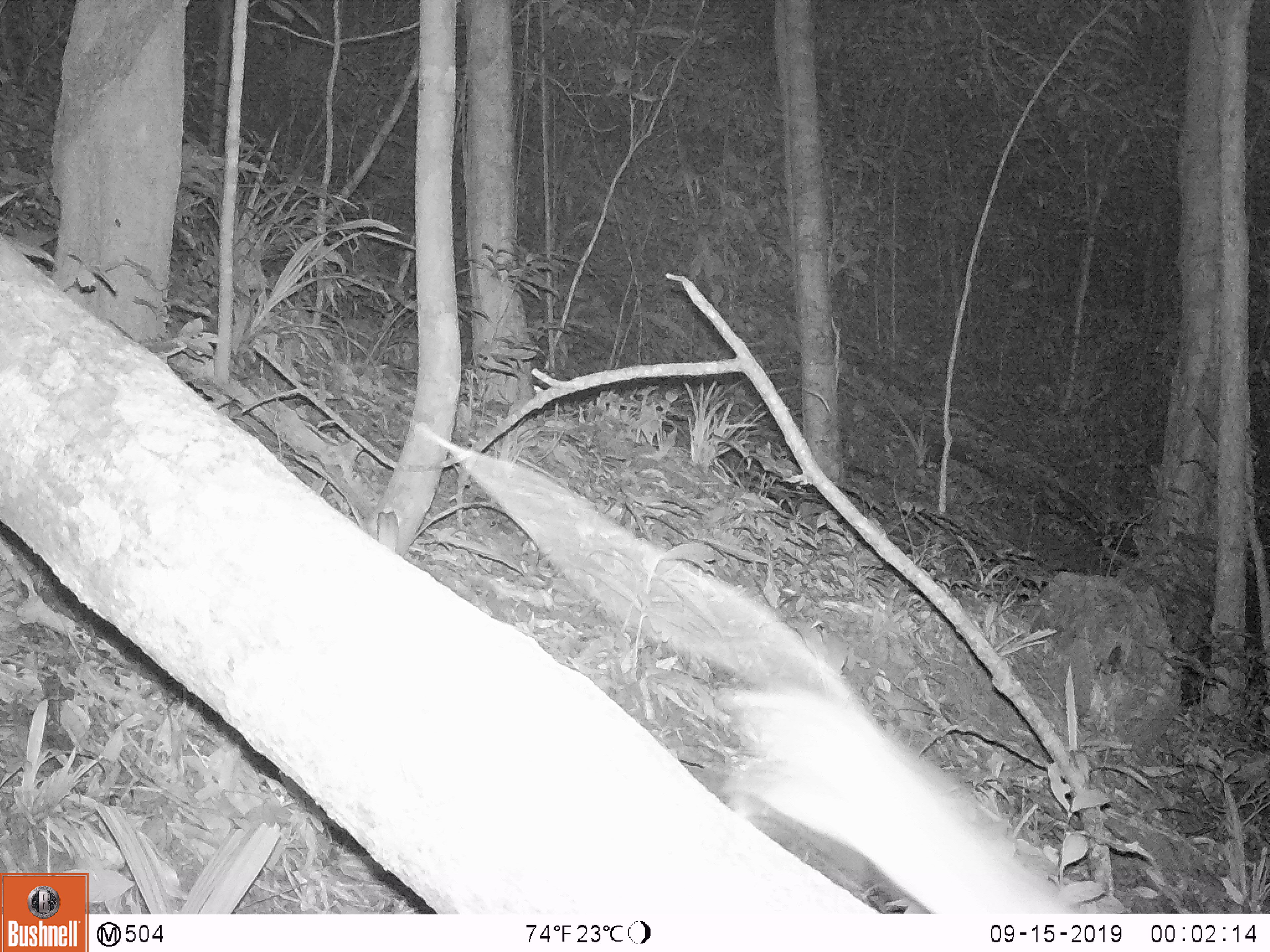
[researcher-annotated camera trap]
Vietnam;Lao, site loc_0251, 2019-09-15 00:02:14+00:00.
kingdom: Animalia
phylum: Chordata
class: Mammalia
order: Rodentia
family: Muridae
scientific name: Muridae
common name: old-world mice and rats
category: unidentified murid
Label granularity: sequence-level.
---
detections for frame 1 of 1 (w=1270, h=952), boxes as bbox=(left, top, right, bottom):
unidentified murid: bbox=(400, 409, 1083, 913)